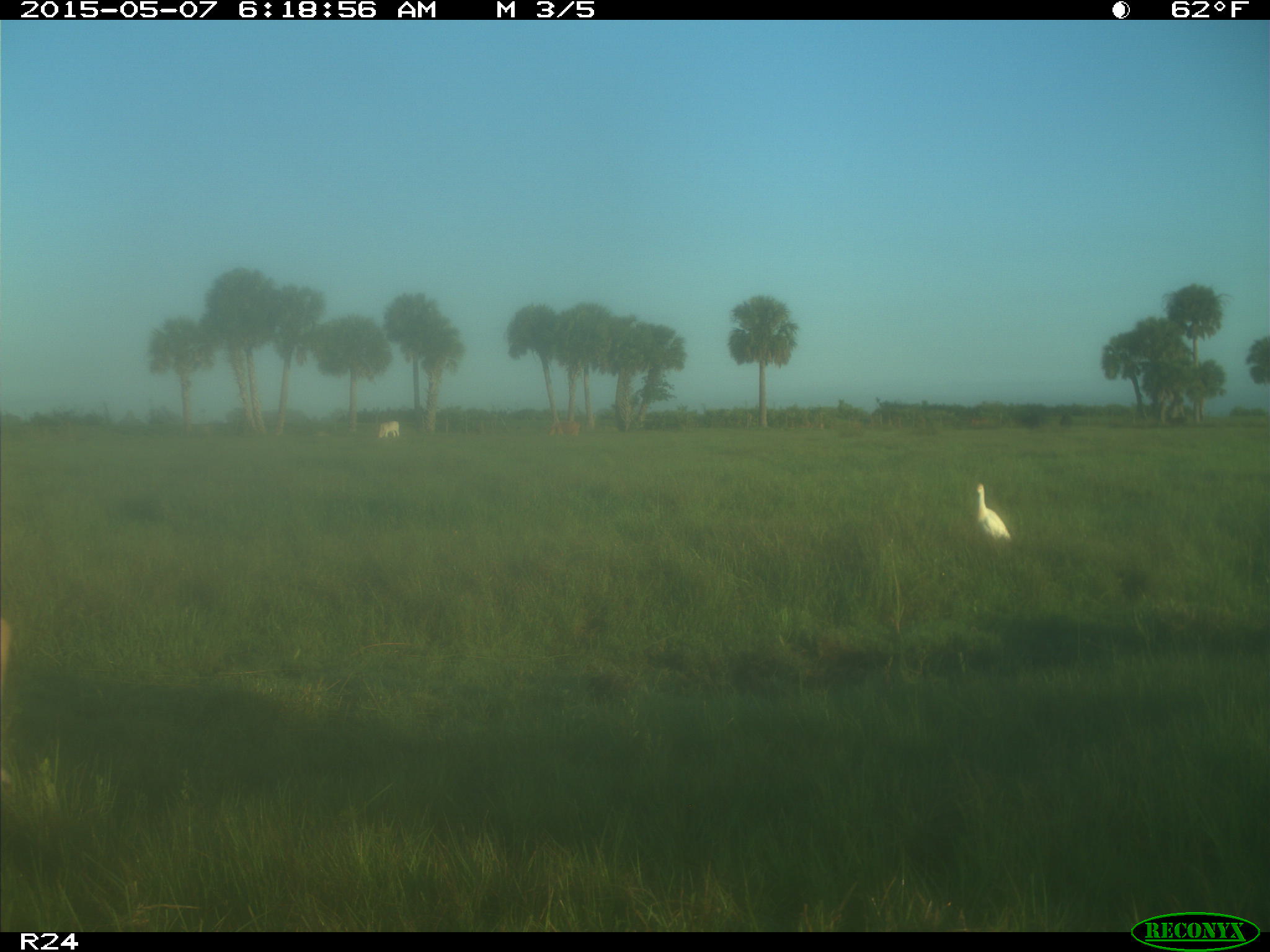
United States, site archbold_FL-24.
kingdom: Animalia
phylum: Chordata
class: Mammalia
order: Artiodactyla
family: Bovidae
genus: Bos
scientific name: Bos taurus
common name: domestic cow